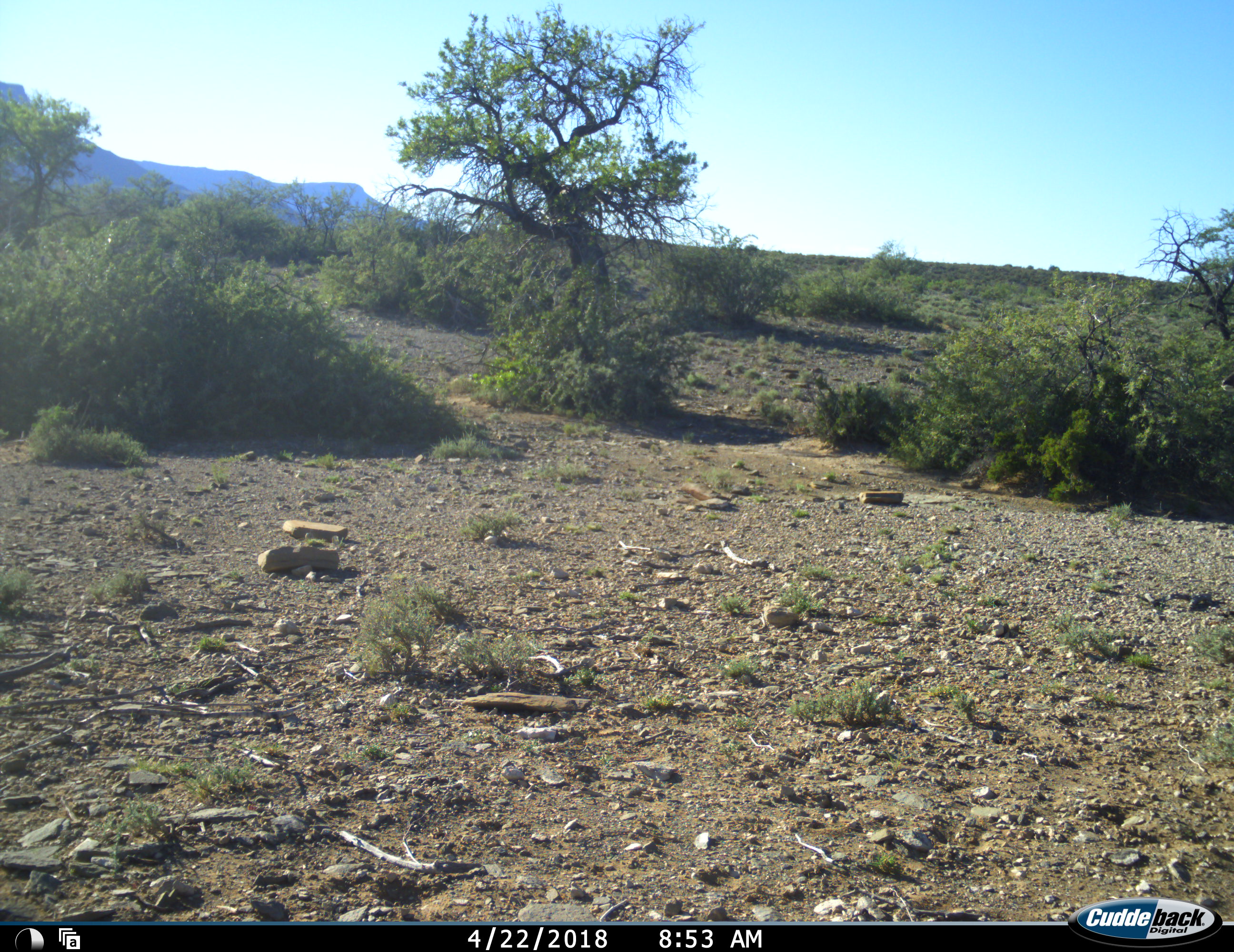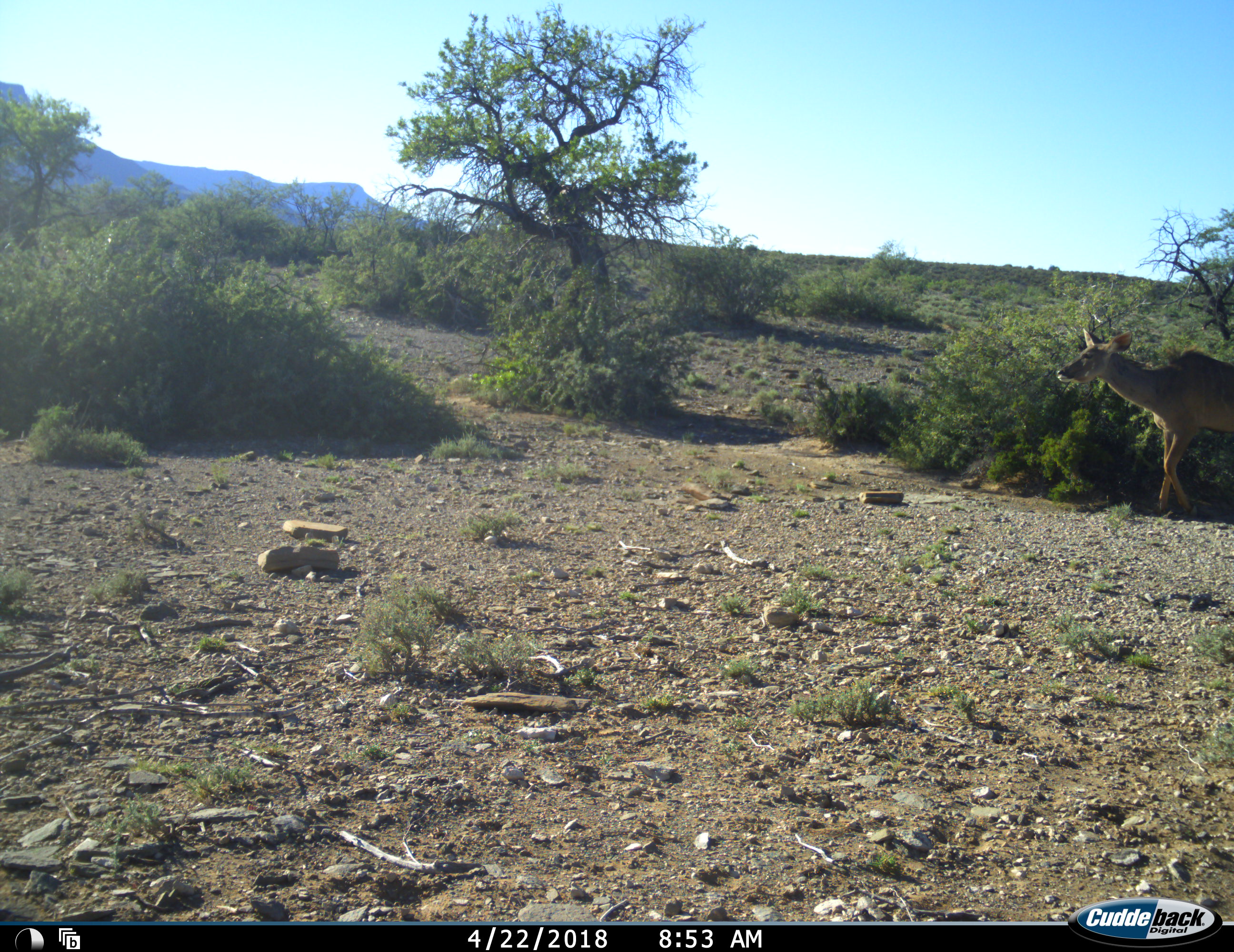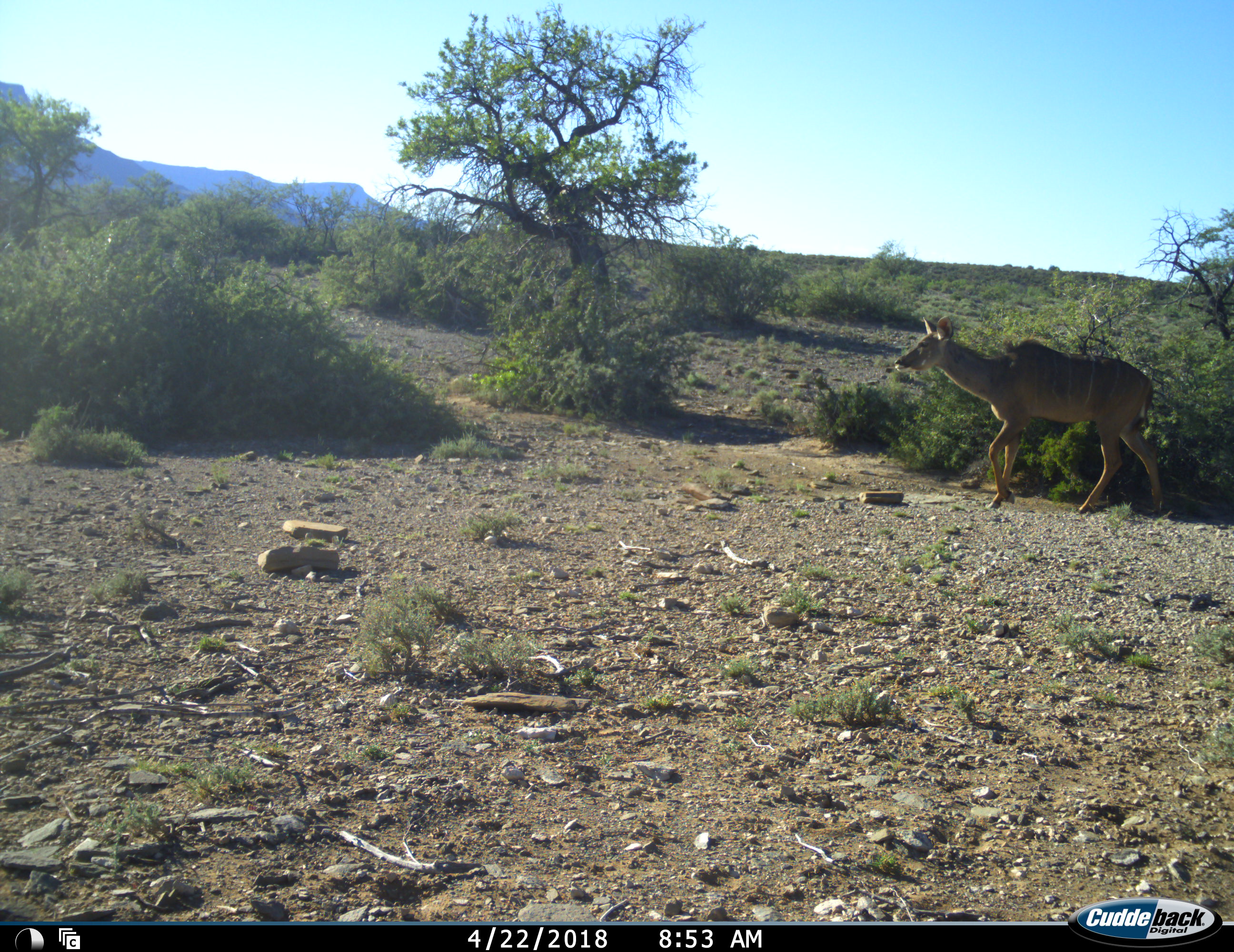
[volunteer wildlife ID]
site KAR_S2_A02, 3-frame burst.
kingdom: Animalia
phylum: Chordata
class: Mammalia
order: Artiodactyla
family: Bovidae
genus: Tragelaphus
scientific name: Tragelaphus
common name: kudu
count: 1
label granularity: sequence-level